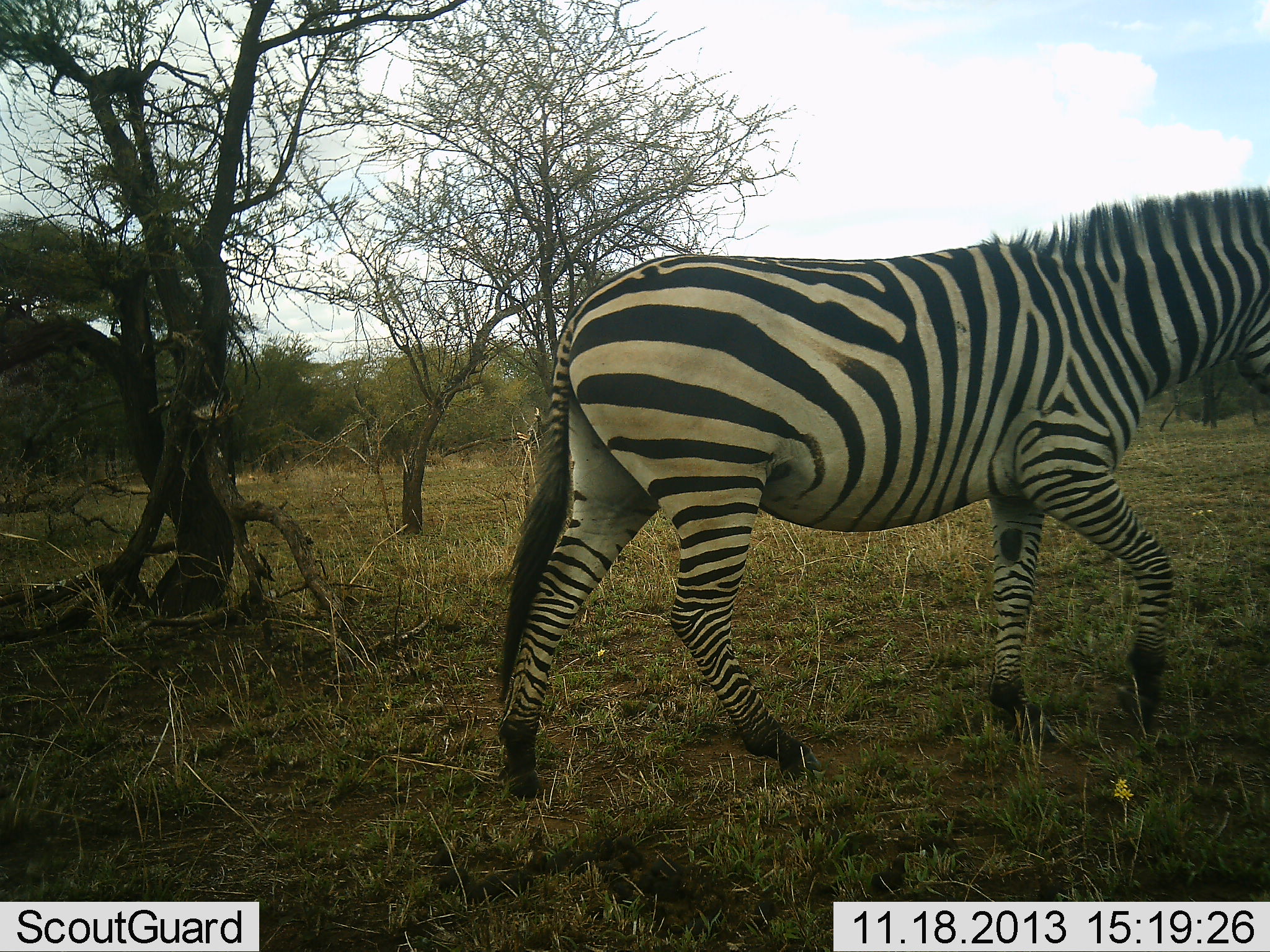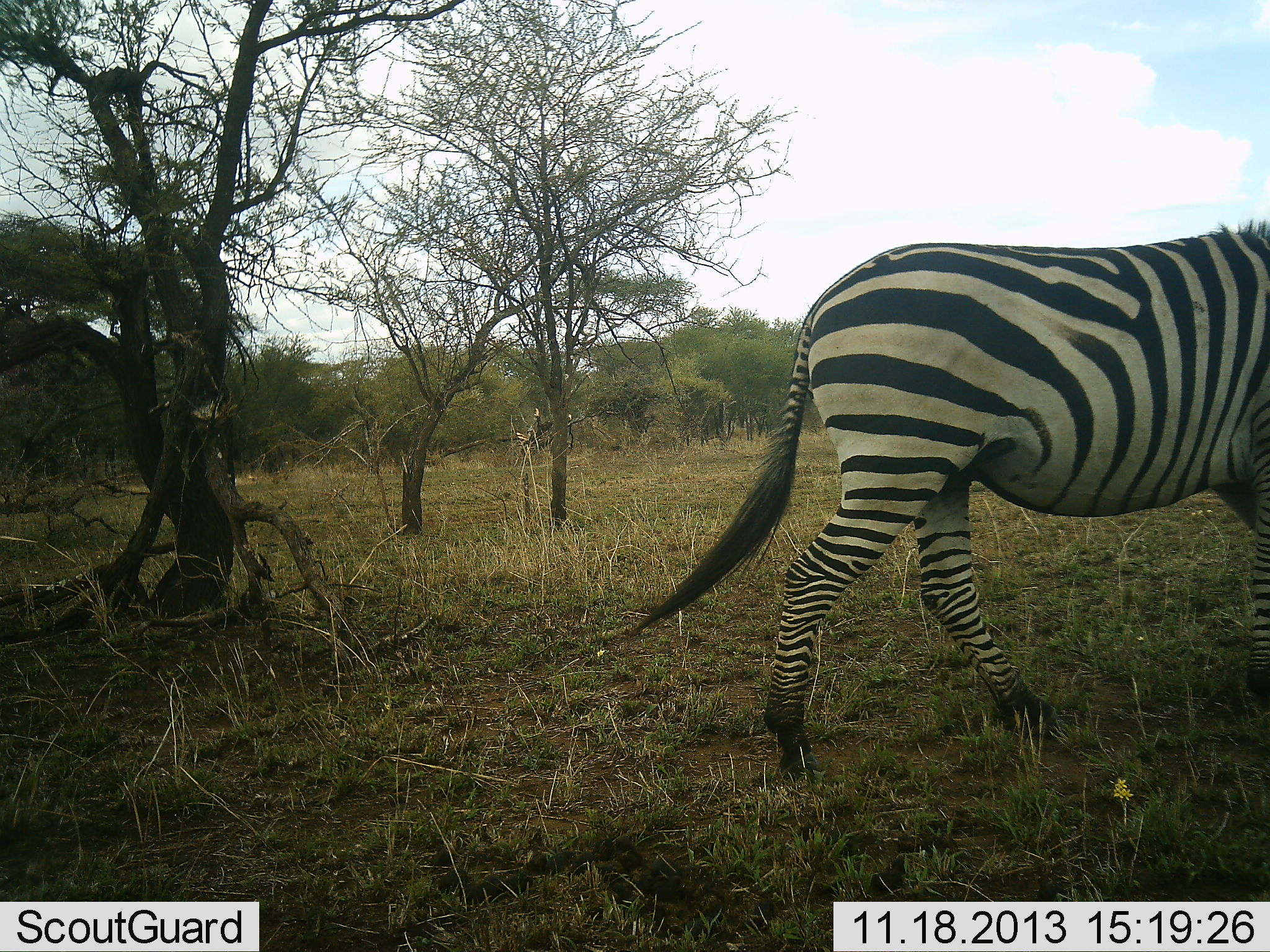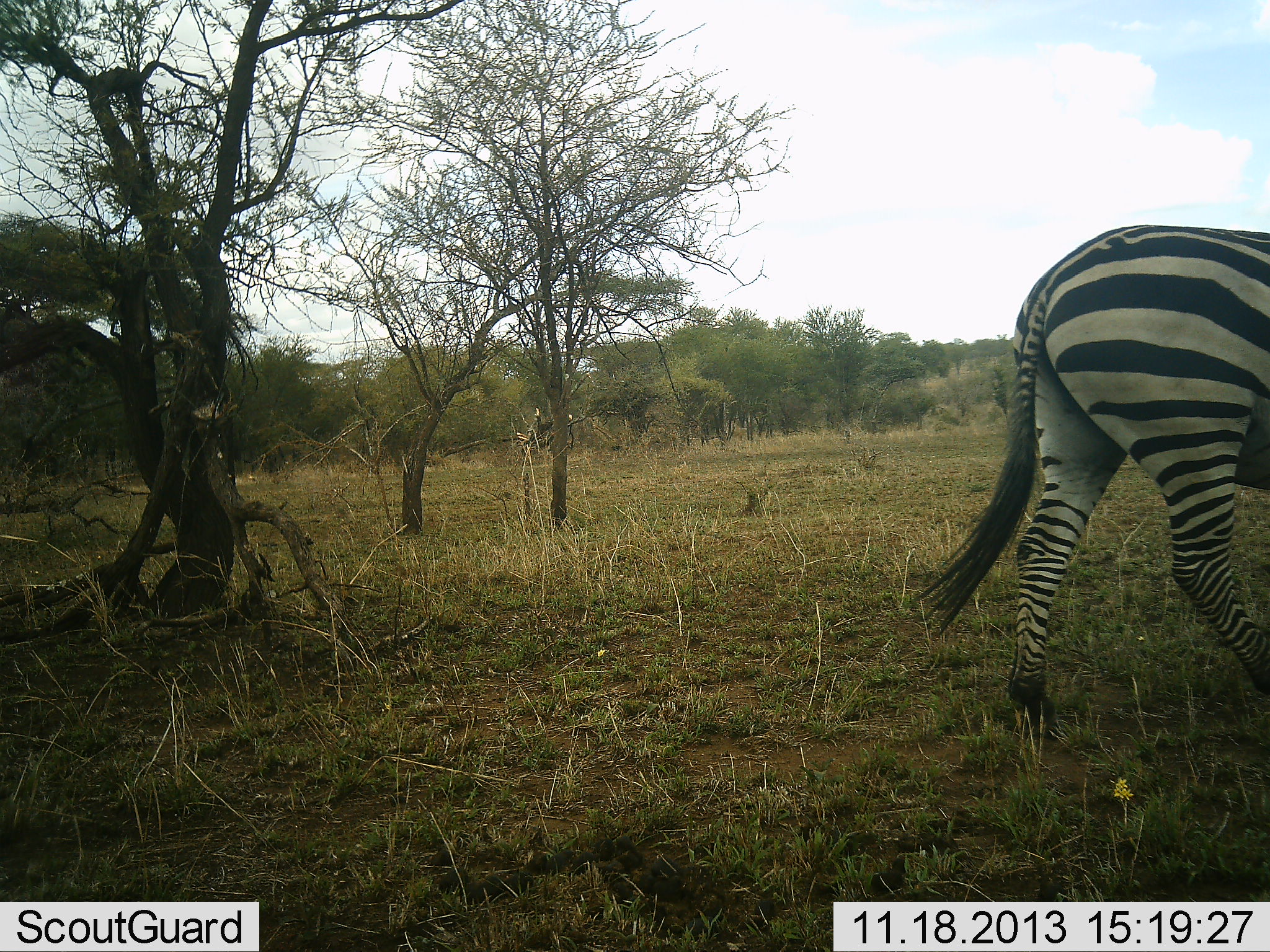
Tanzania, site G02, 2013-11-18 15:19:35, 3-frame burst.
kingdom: Animalia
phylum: Chordata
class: Mammalia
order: Perissodactyla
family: Equidae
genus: Equus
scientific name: Equus quagga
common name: plains zebra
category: zebra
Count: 1.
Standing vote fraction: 0%.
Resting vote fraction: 0%.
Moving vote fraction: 100%.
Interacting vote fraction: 0%.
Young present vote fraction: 0%.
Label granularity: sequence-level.